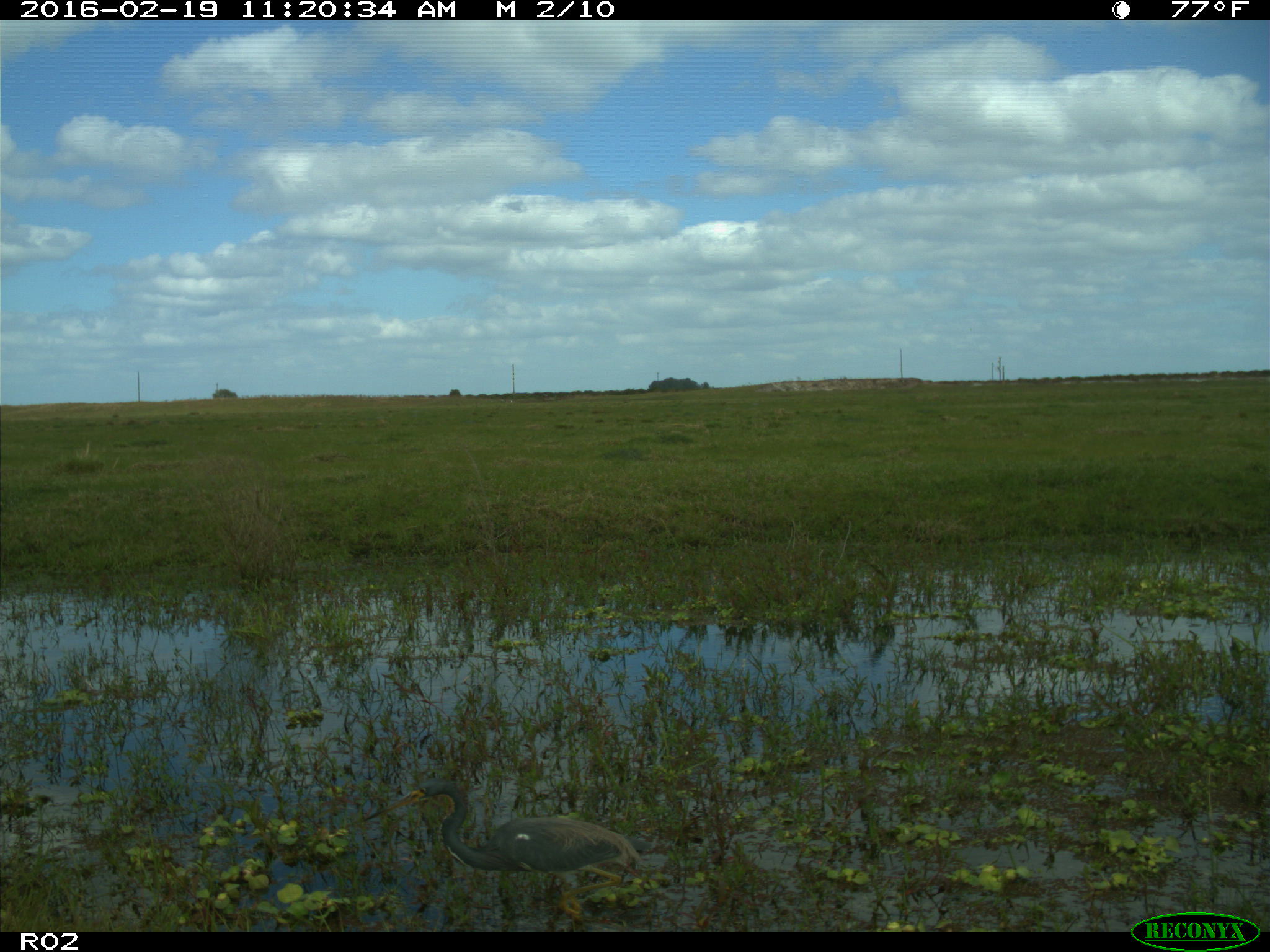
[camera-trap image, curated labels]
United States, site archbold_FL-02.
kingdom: Animalia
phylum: Chordata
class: Aves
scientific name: Aves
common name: birds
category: unidentified bird